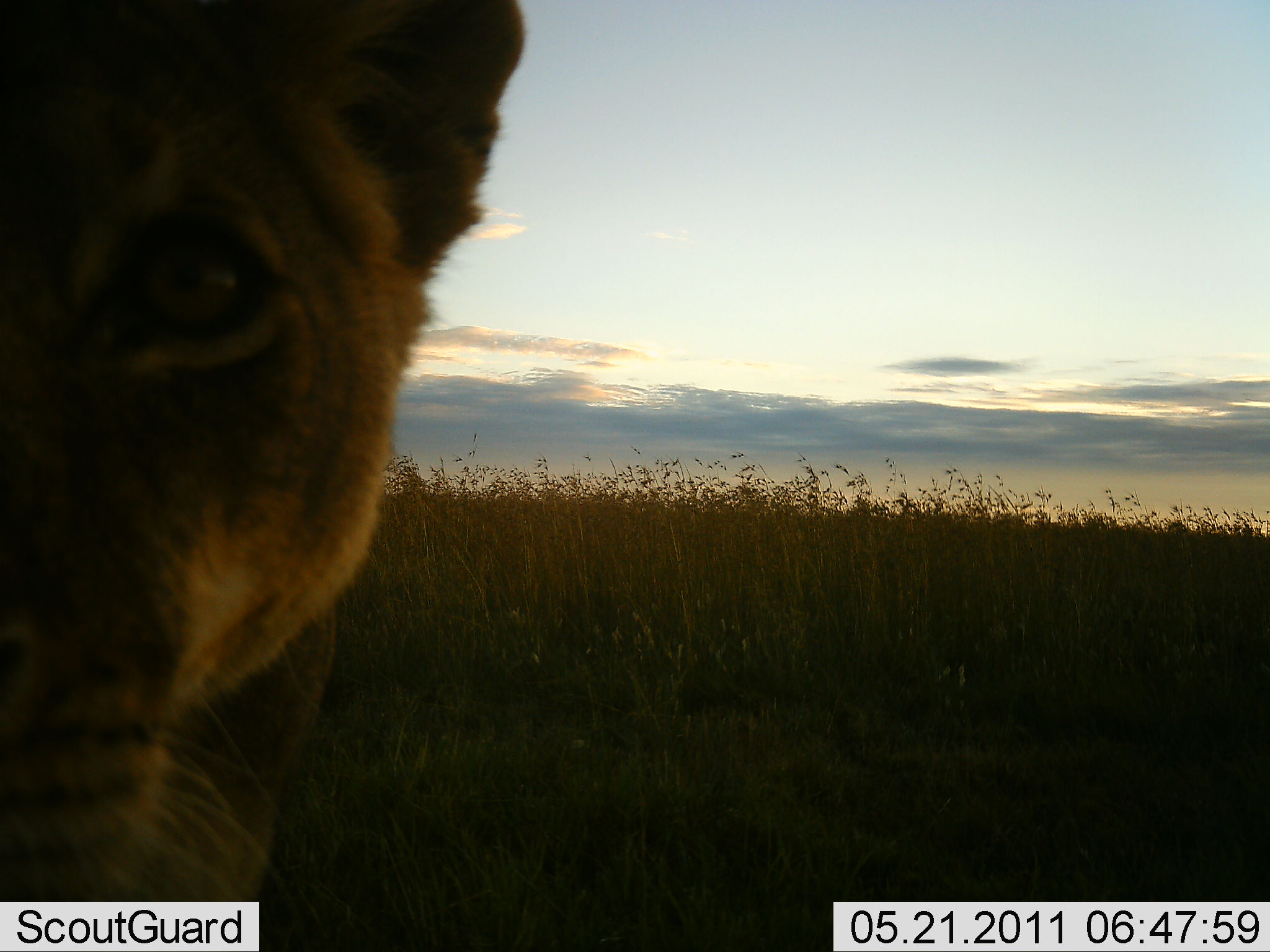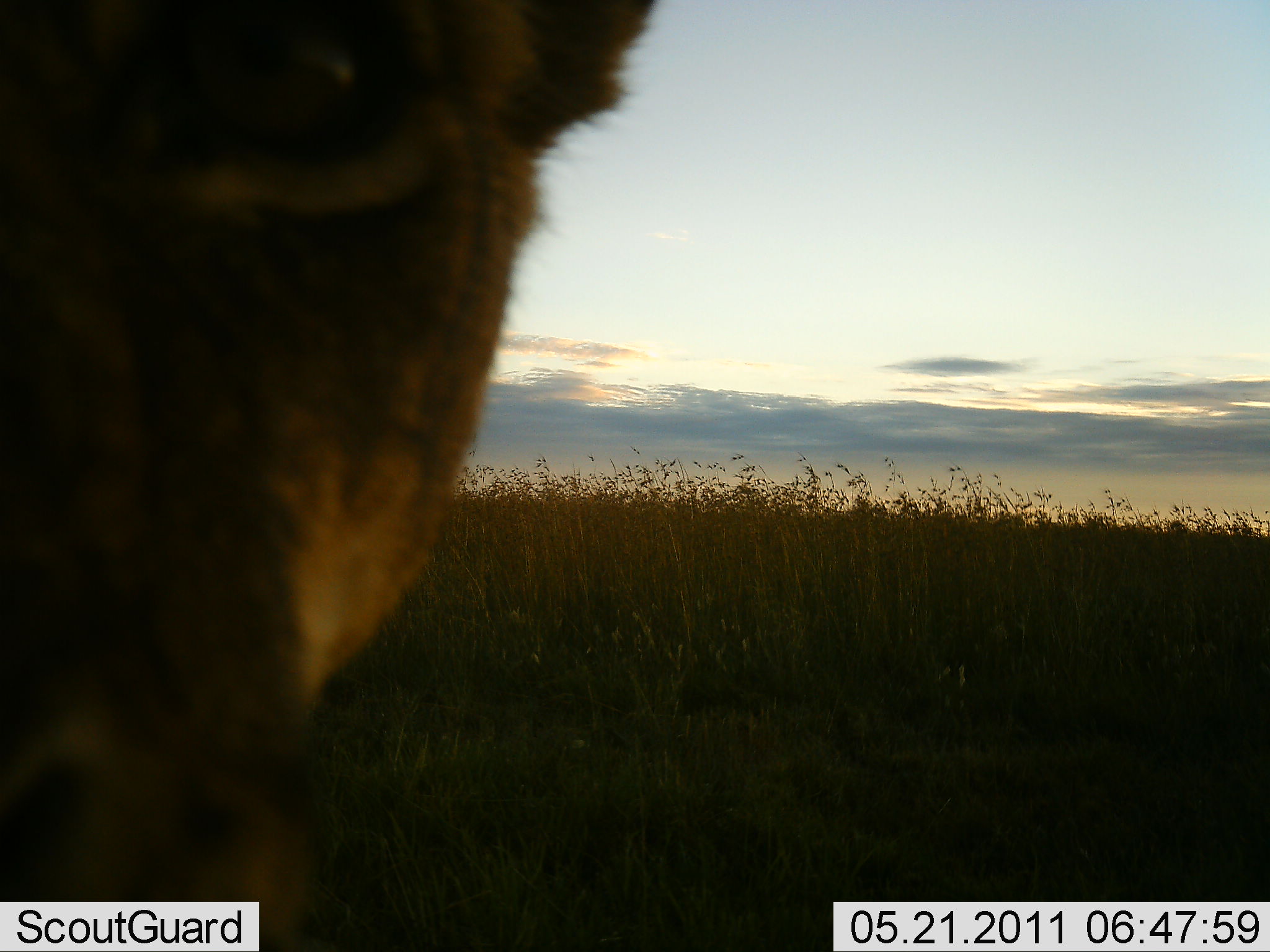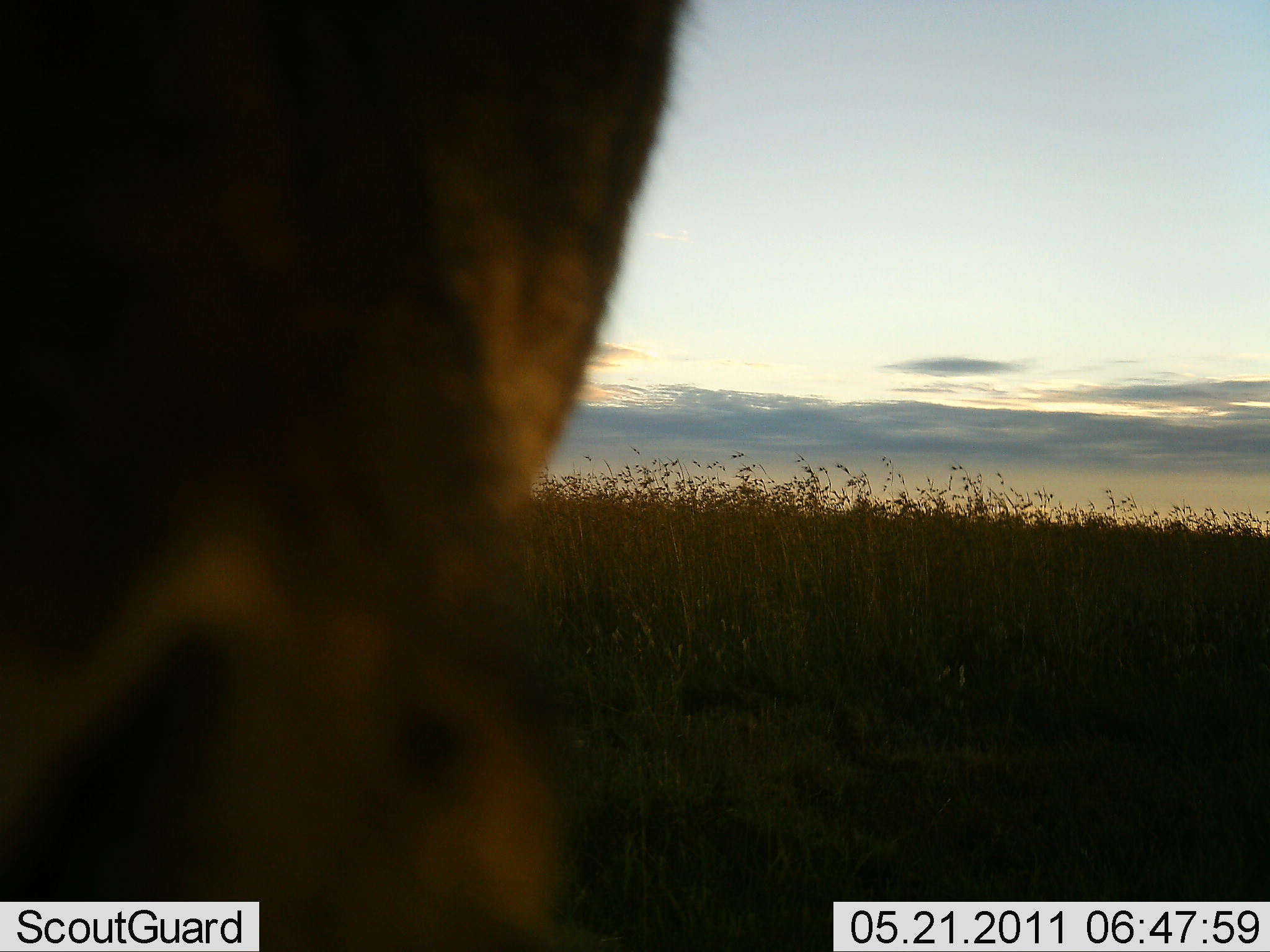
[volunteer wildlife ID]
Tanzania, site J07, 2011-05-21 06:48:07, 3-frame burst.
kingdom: Animalia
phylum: Chordata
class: Mammalia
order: Carnivora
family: Felidae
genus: Panthera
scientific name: Panthera leo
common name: lion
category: lionfemale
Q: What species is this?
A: Lionfemale (lion) (Panthera leo).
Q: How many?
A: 1.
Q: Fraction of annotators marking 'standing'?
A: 75%.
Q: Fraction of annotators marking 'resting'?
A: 8%.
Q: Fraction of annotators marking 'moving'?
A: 0%.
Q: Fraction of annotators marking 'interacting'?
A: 25%.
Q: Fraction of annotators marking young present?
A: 0%.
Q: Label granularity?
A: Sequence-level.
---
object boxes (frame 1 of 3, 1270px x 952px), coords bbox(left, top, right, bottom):
animal: bbox(0, 0, 542, 899)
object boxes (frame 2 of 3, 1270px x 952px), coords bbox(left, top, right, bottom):
animal: bbox(0, 2, 659, 952)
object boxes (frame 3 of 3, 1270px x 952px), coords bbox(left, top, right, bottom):
animal: bbox(1, 0, 691, 951)